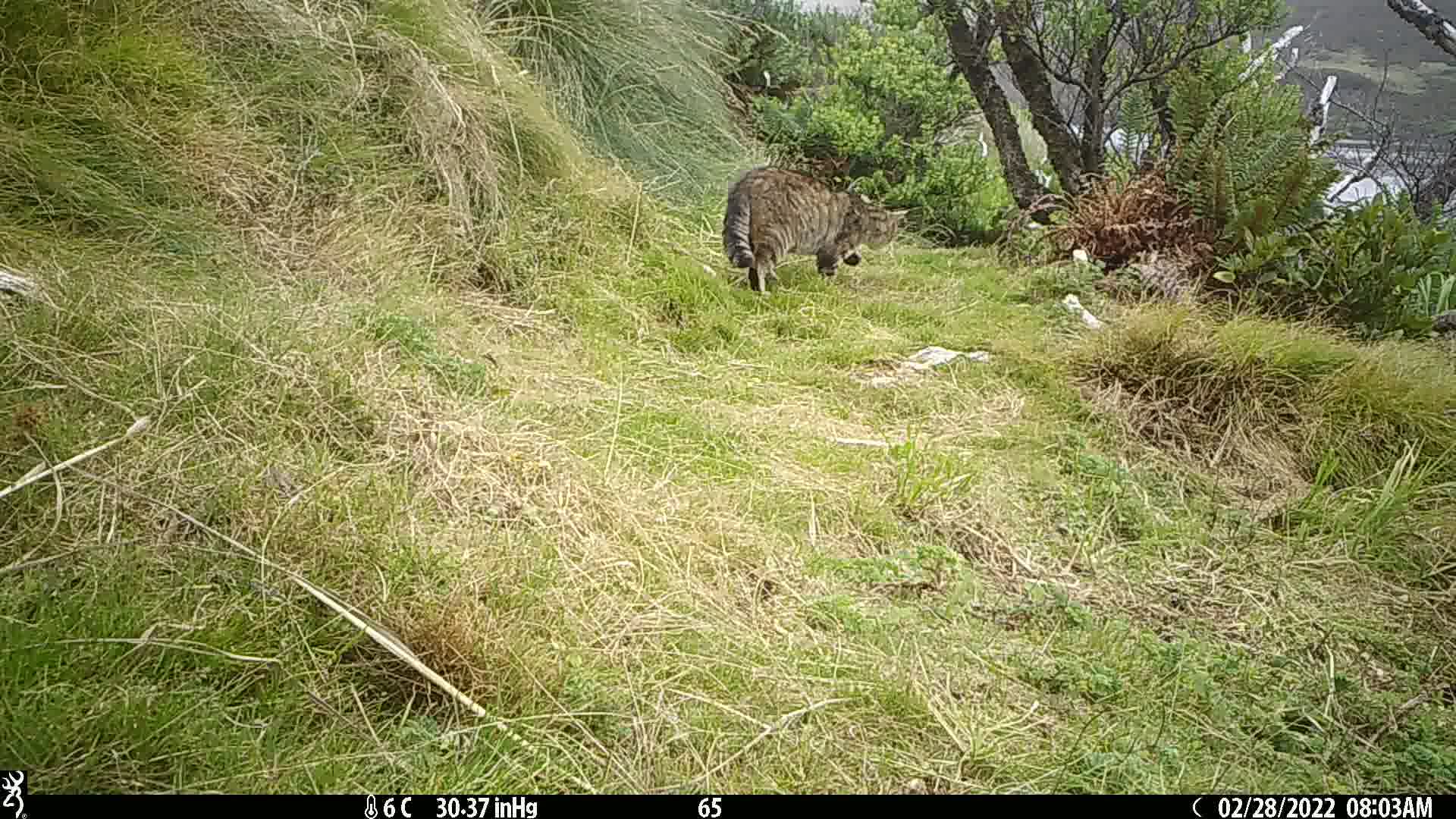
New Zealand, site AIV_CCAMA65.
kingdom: Animalia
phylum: Chordata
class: Mammalia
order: Carnivora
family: Felidae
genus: Felis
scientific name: Felis catus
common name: domestic cat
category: cat